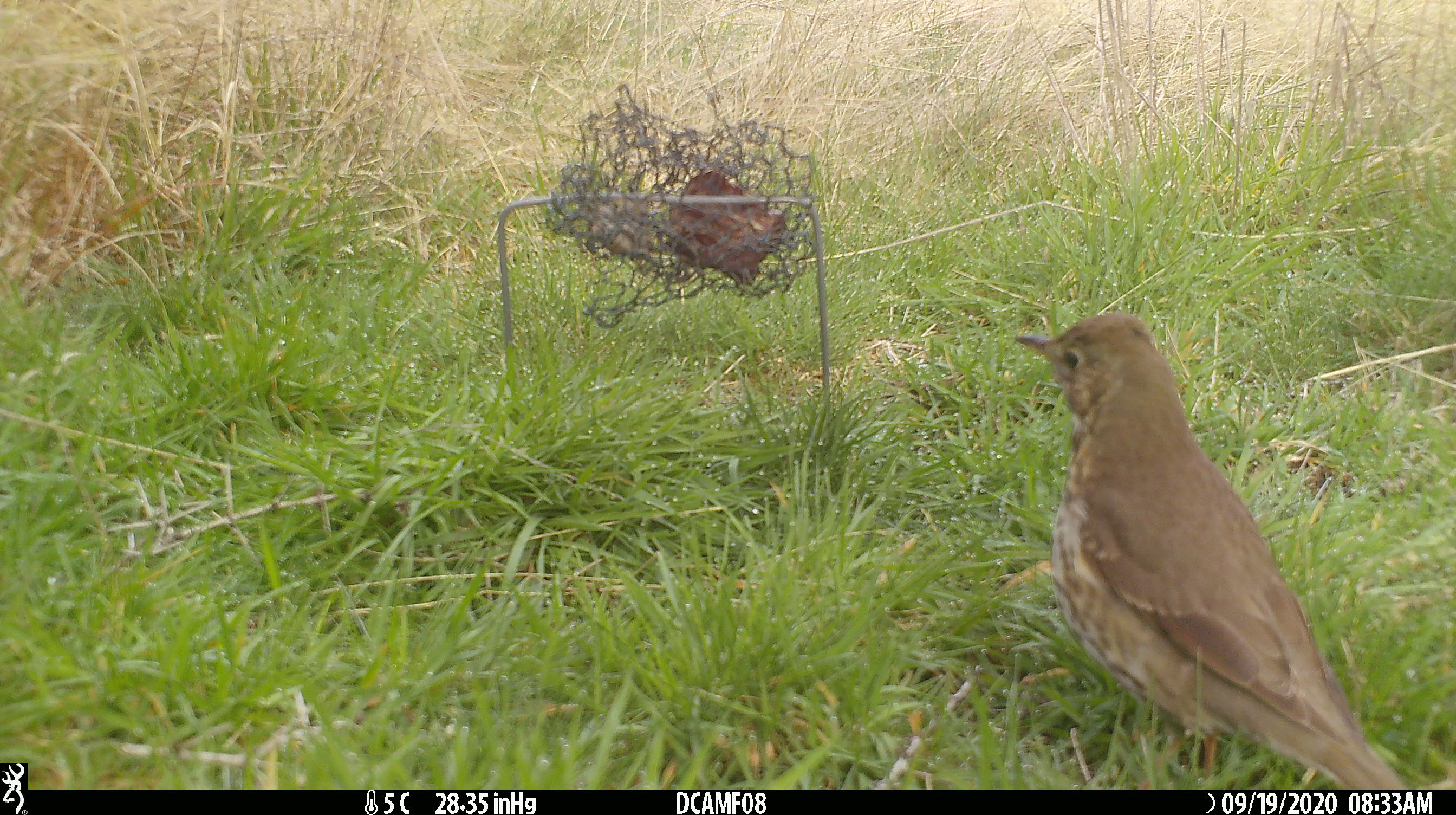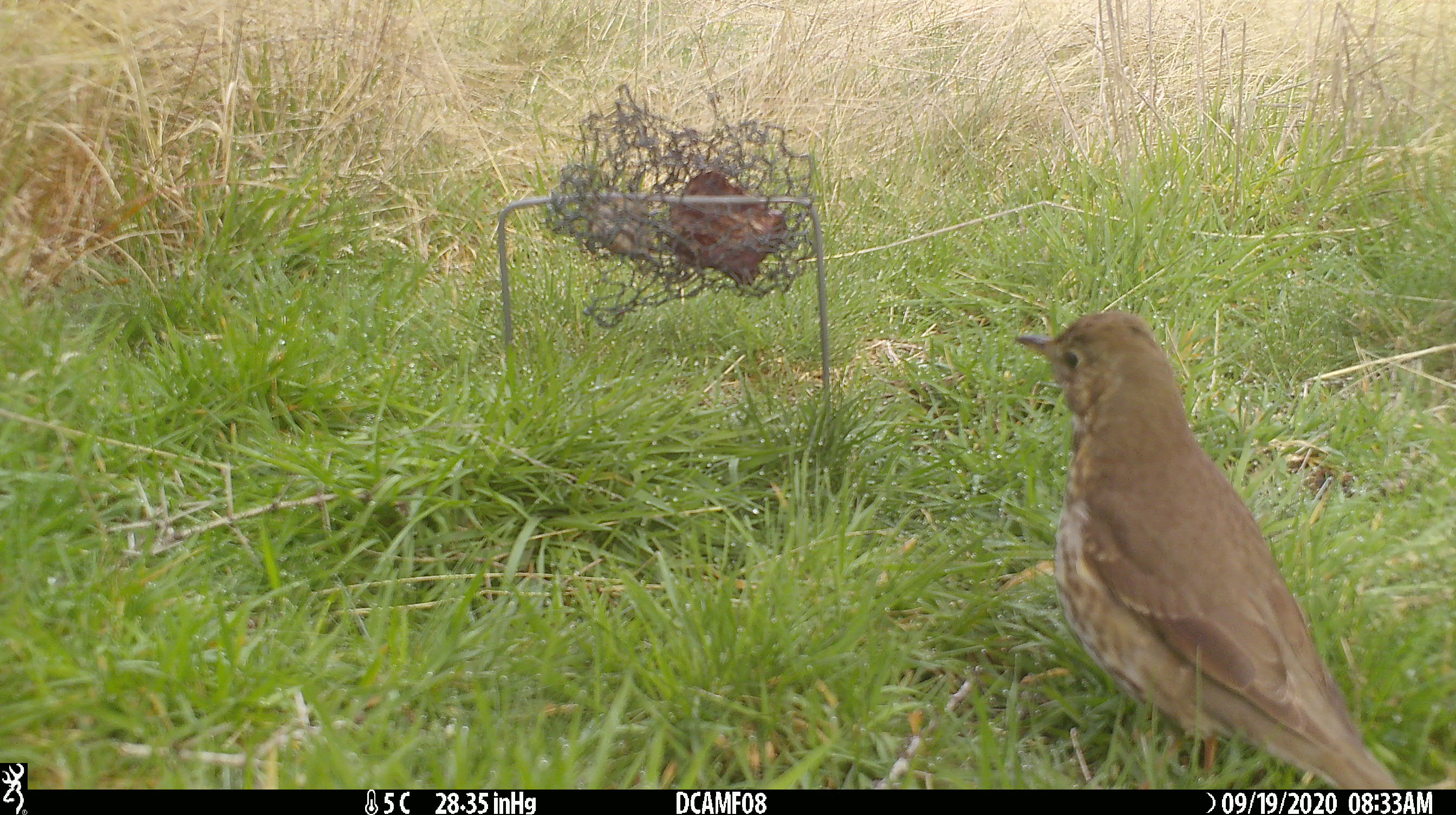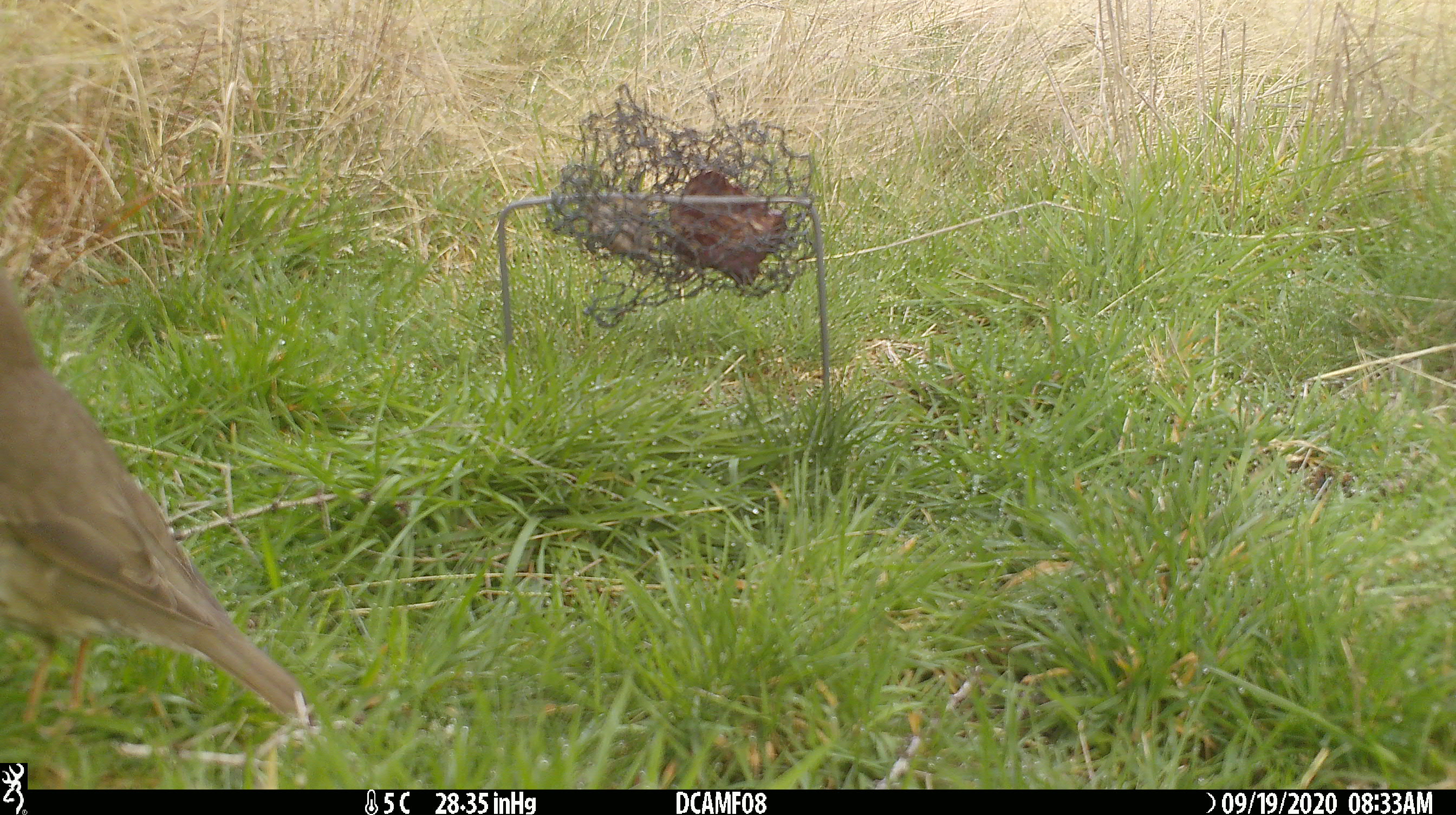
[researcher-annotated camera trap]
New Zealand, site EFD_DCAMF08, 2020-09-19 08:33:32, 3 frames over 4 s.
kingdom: Animalia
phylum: Chordata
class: Aves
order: Passeriformes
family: Turdidae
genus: Turdus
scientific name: Turdus philomelos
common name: song thrush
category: thrush